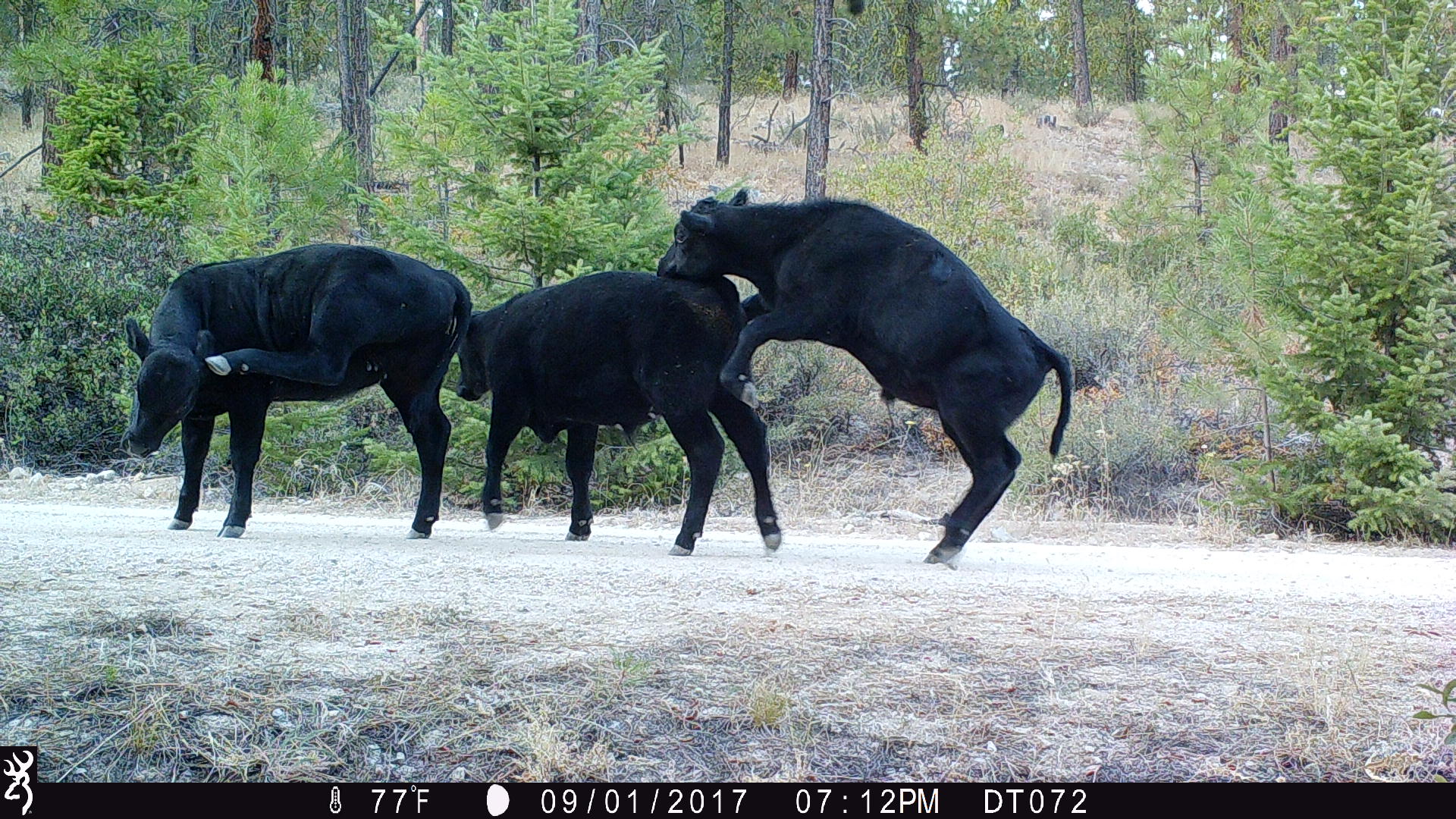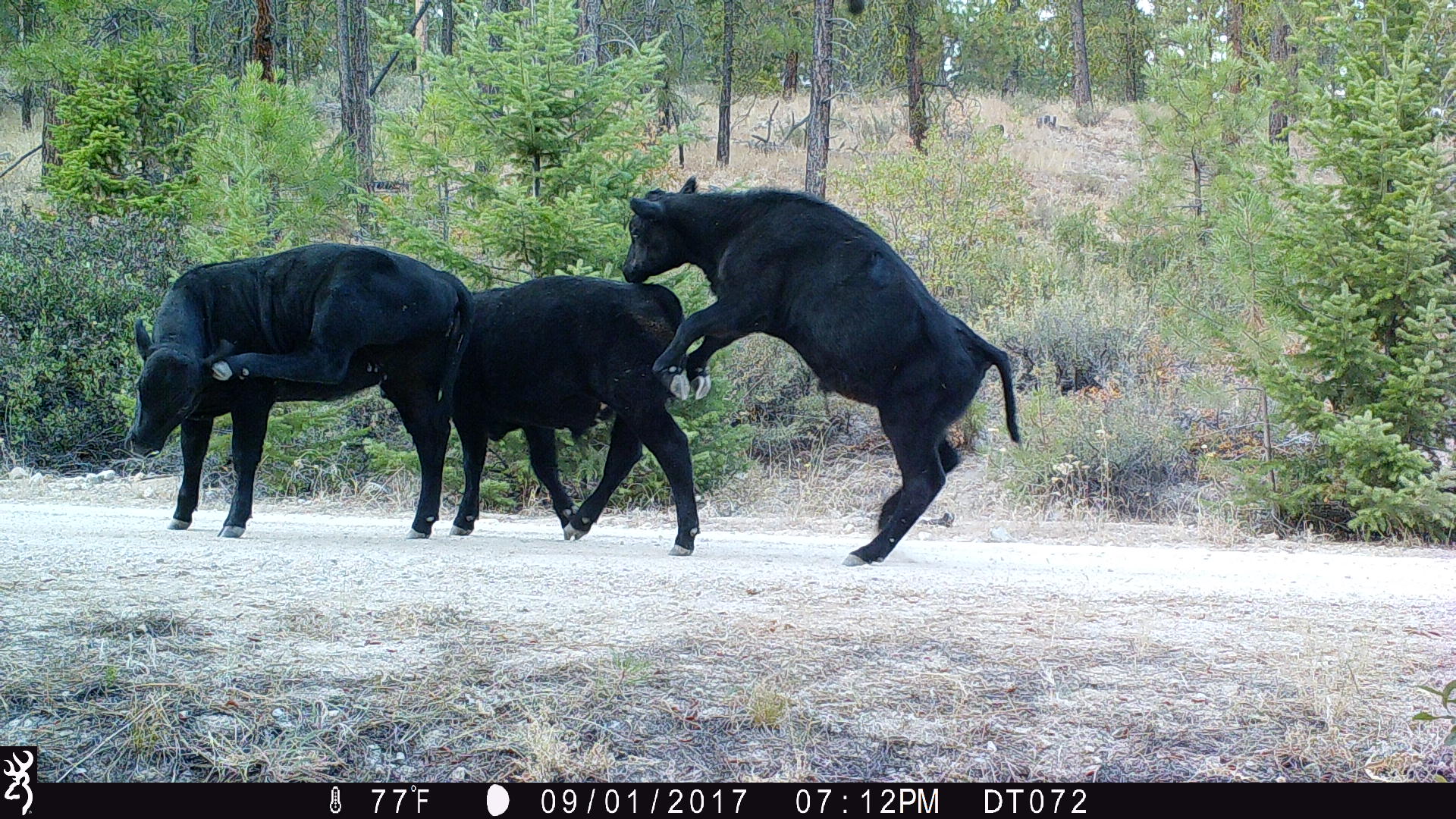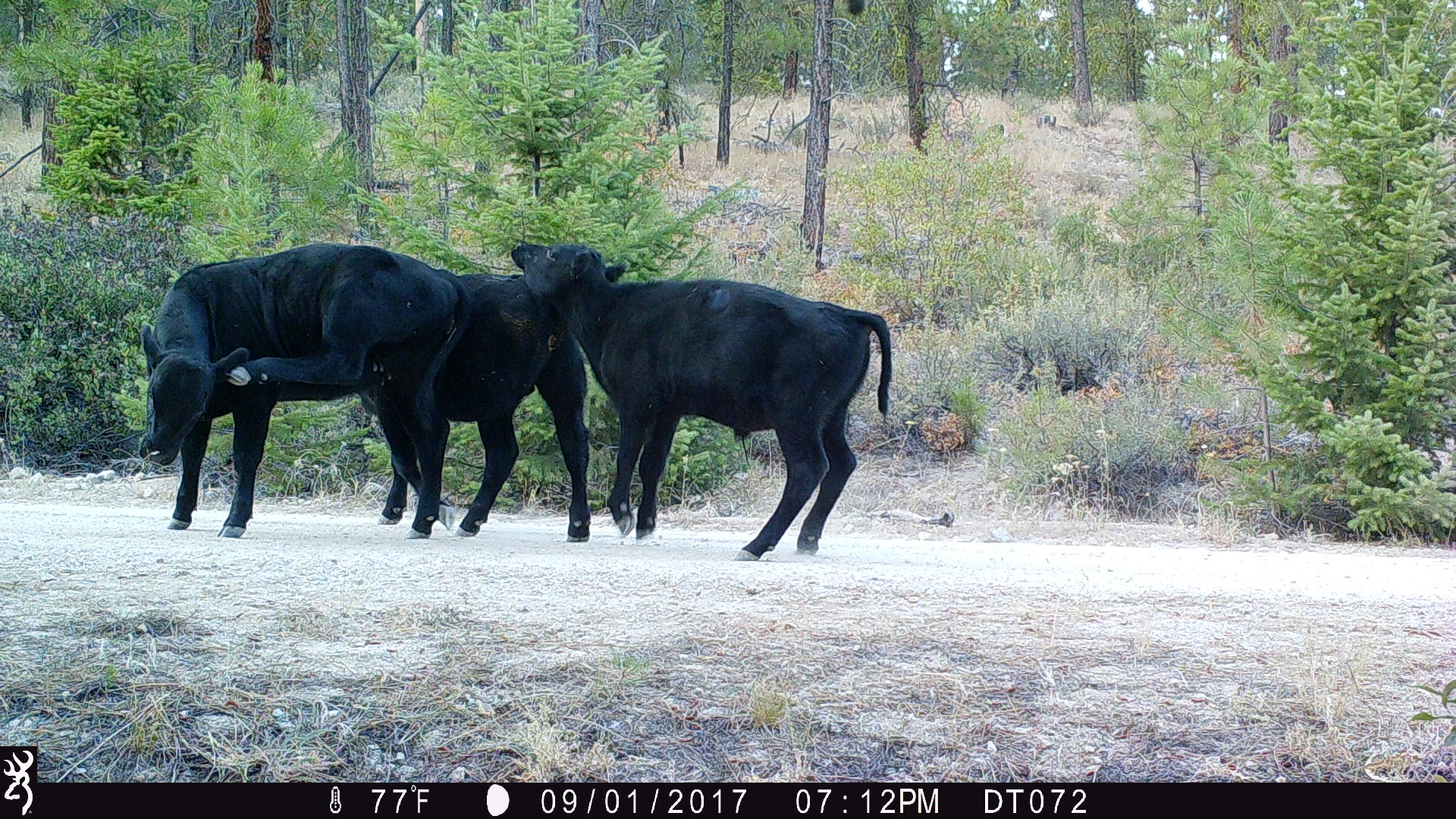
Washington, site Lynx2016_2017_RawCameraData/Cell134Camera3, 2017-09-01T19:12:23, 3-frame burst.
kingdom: Animalia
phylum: Chordata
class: Mammalia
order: Artiodactyla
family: Bovidae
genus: Bos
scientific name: Bos taurus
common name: domestic cattle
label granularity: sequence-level